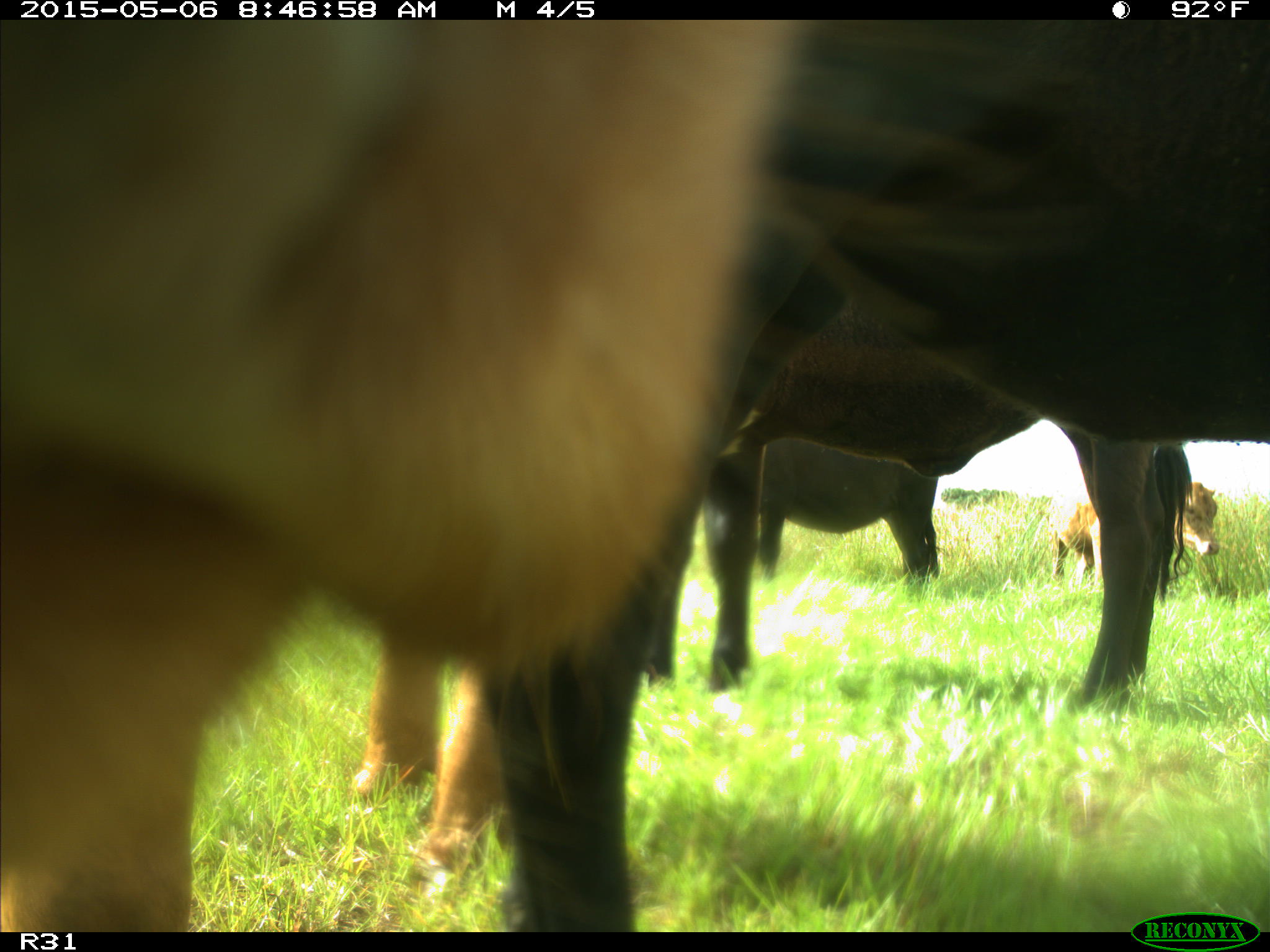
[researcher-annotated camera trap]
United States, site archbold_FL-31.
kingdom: Animalia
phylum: Chordata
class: Mammalia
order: Artiodactyla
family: Bovidae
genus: Bos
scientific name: Bos taurus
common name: domestic cow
Bos taurus (domestic cow).